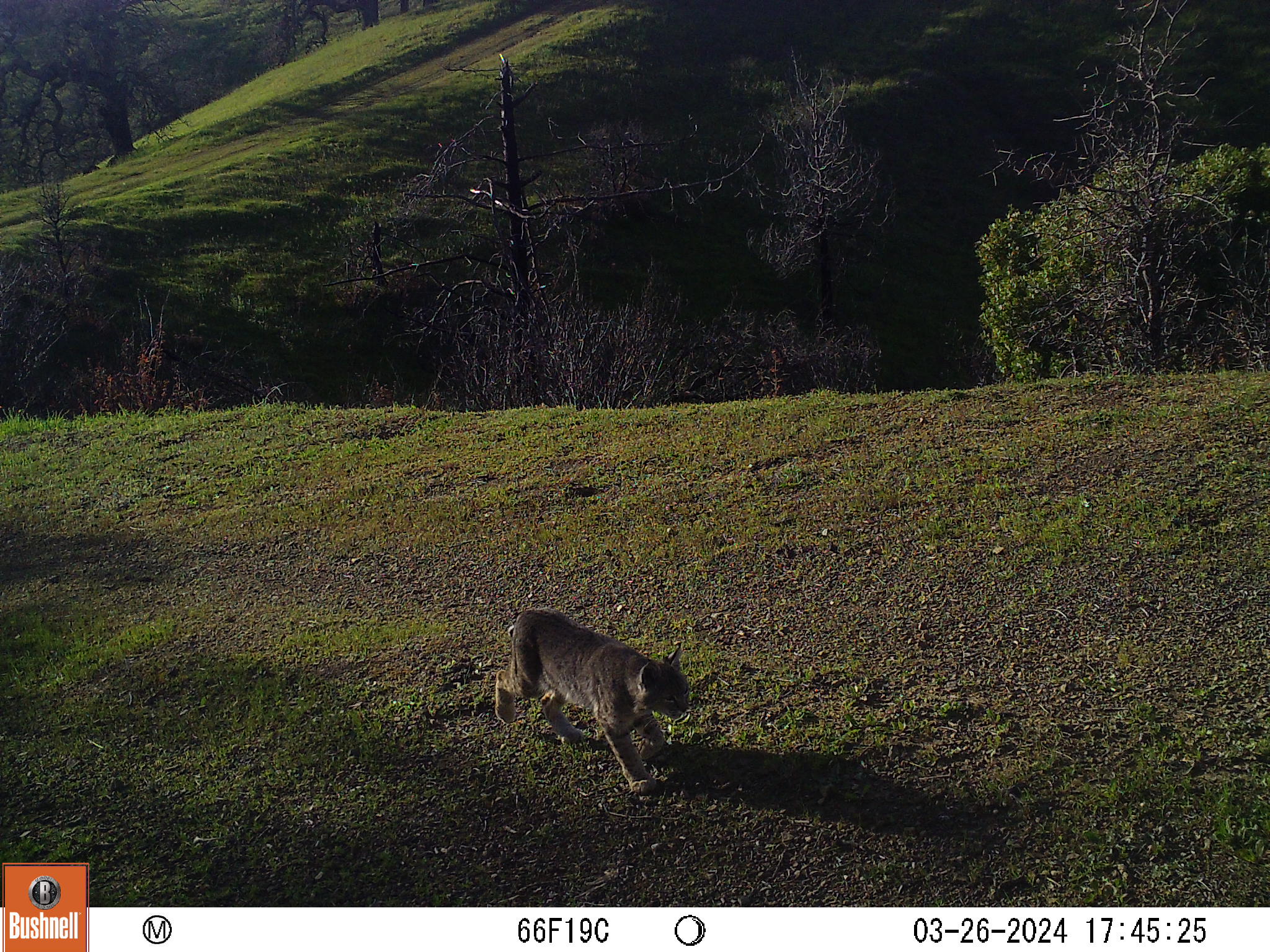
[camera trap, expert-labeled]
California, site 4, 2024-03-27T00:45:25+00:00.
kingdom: Animalia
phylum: Chordata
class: Mammalia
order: Carnivora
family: Felidae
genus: Lynx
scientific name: Lynx rufus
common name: bobcat